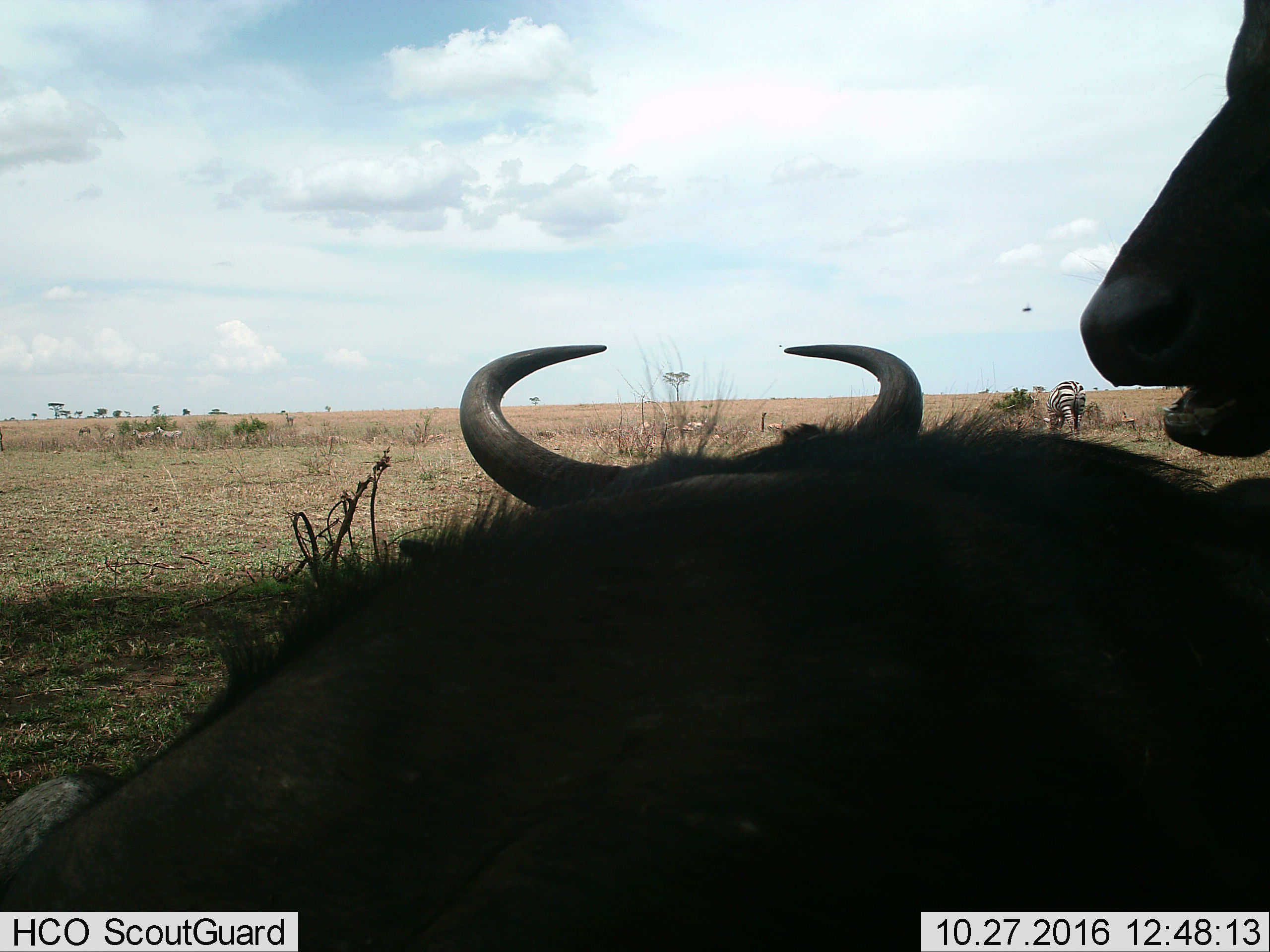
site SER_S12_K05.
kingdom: Animalia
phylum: Chordata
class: Mammalia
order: Artiodactyla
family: Bovidae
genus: Syncerus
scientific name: Syncerus caffer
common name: african buffalo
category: buffalo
Buffalo (african buffalo) (Syncerus caffer), count 3. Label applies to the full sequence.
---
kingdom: Animalia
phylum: Chordata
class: Mammalia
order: Perissodactyla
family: Equidae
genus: Equus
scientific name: Equus quagga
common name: plains zebra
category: zebraplains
Zebraplains (plains zebra) (Equus quagga), count 3. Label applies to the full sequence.